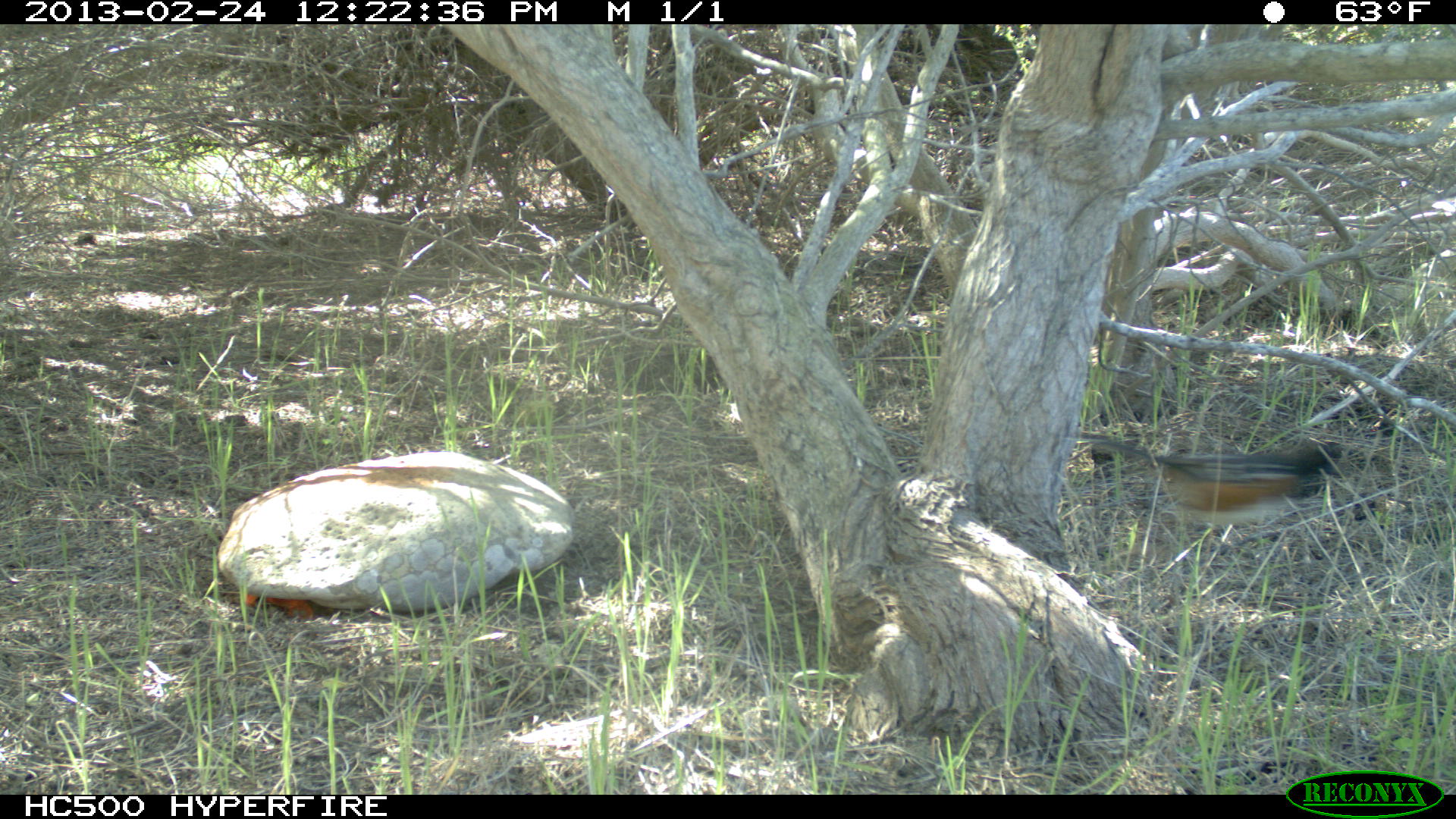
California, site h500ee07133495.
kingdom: Animalia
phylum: Chordata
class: Aves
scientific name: Aves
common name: bird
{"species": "bird (Aves)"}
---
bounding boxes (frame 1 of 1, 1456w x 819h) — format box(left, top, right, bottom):
bird: box(1058, 427, 1345, 549)